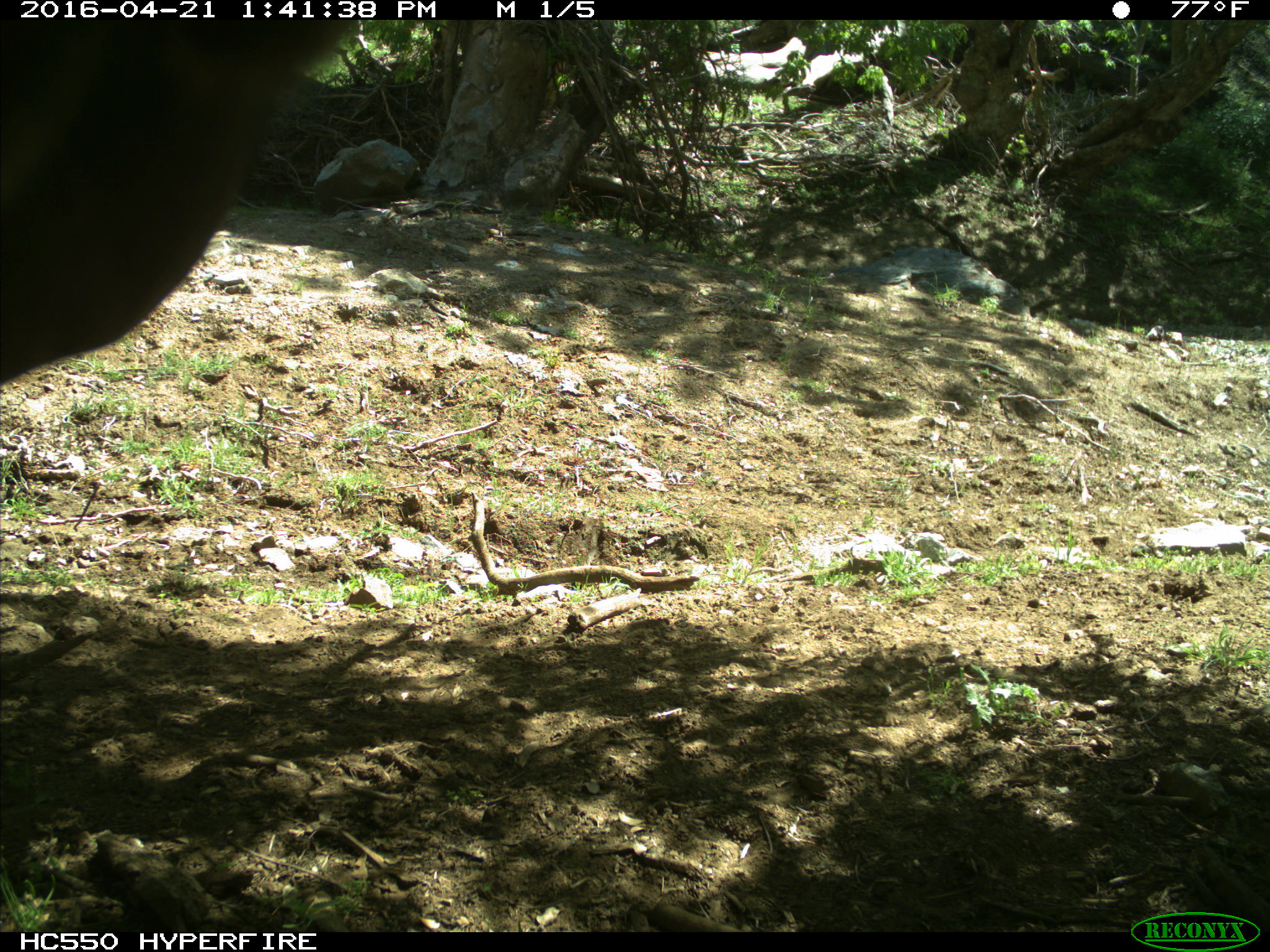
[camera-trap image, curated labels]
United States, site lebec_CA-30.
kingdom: Animalia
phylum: Chordata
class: Mammalia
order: Artiodactyla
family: Bovidae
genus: Bos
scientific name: Bos taurus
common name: domestic cow